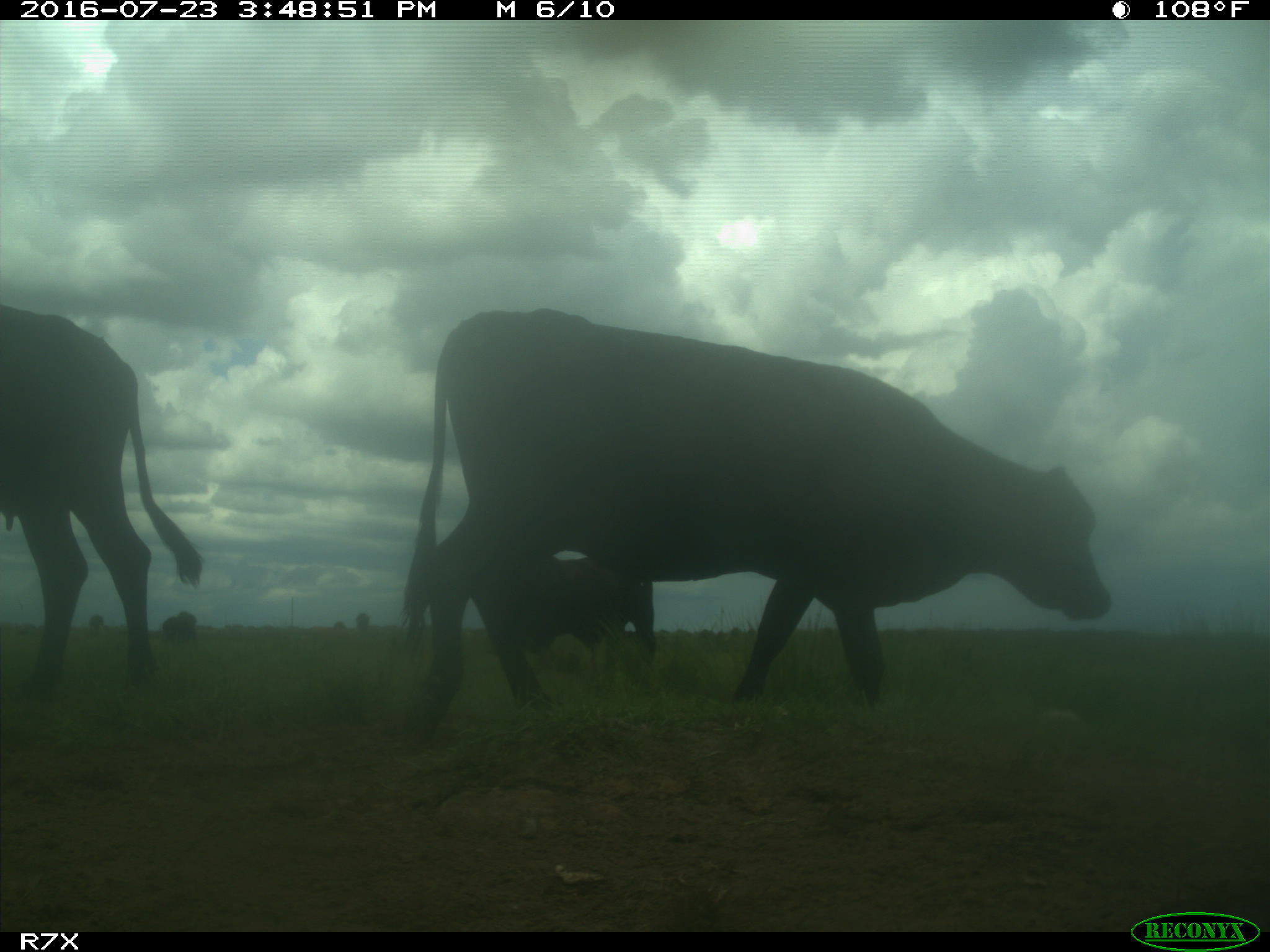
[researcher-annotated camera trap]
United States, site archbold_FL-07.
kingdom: Animalia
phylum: Chordata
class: Mammalia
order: Artiodactyla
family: Bovidae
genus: Bos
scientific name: Bos taurus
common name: domestic cow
Bos taurus (domestic cow).